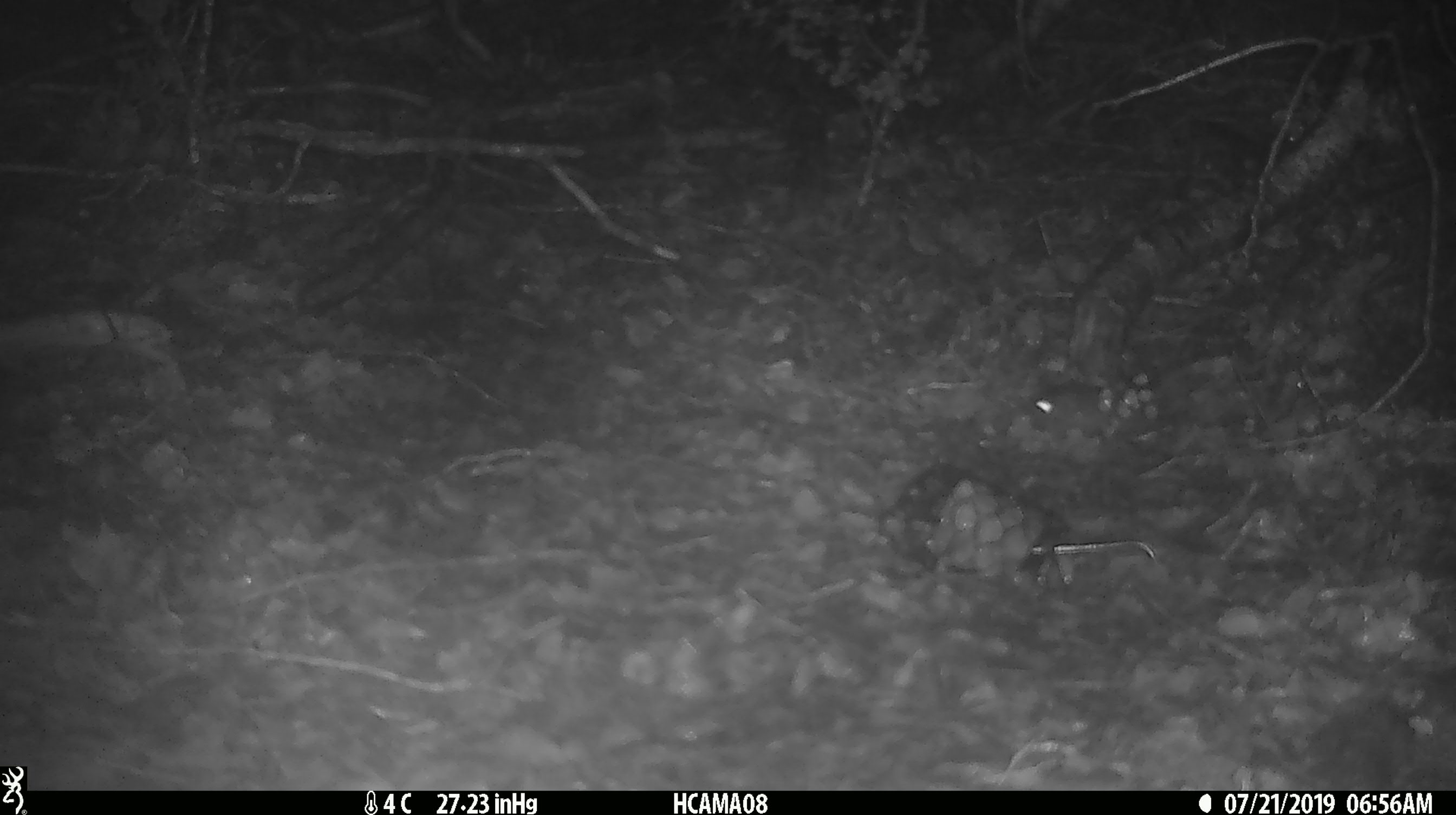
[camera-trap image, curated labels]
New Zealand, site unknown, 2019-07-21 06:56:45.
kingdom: Animalia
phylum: Chordata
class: Mammalia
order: Rodentia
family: Muridae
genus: Mus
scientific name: Mus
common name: mouse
Mouse (Mus).